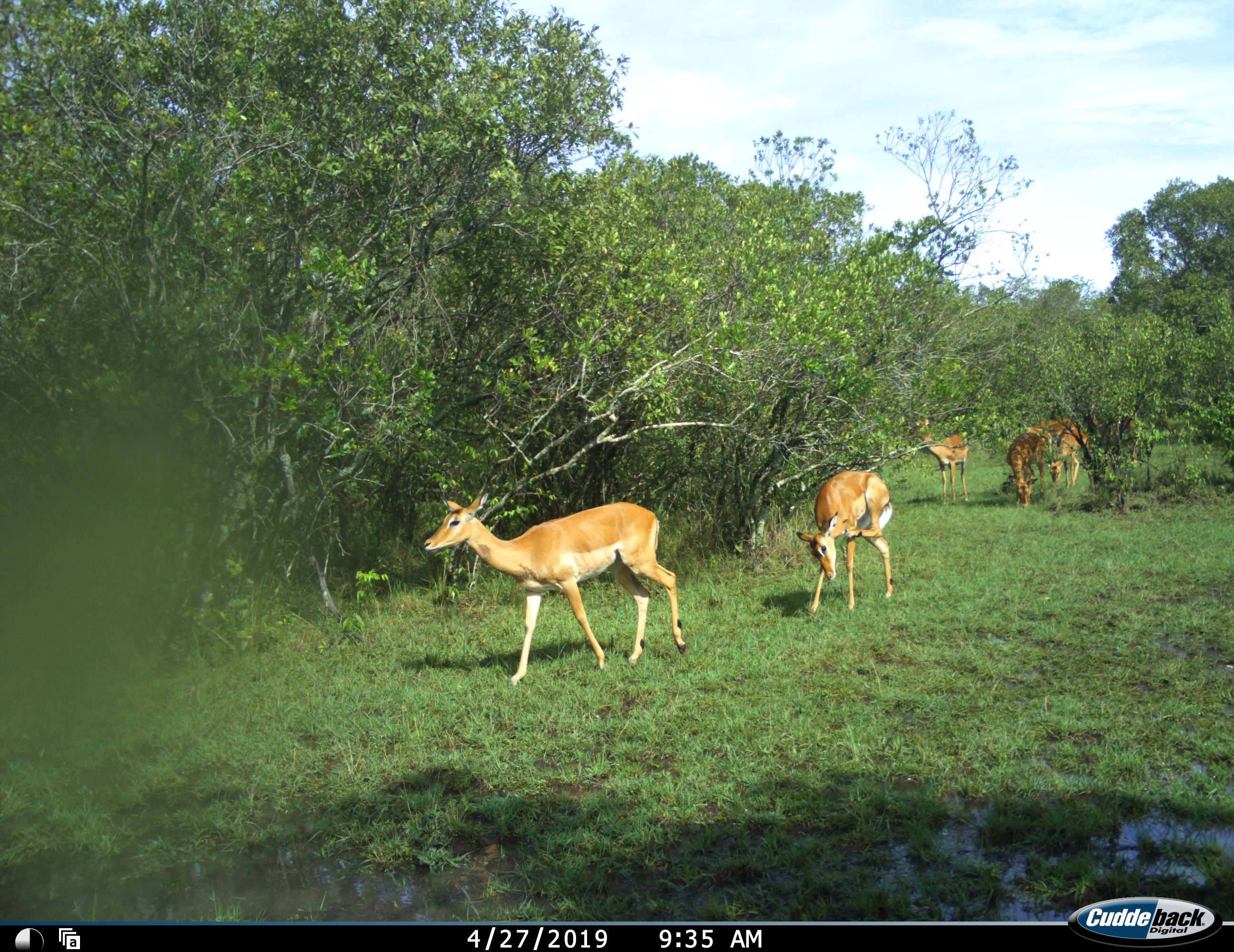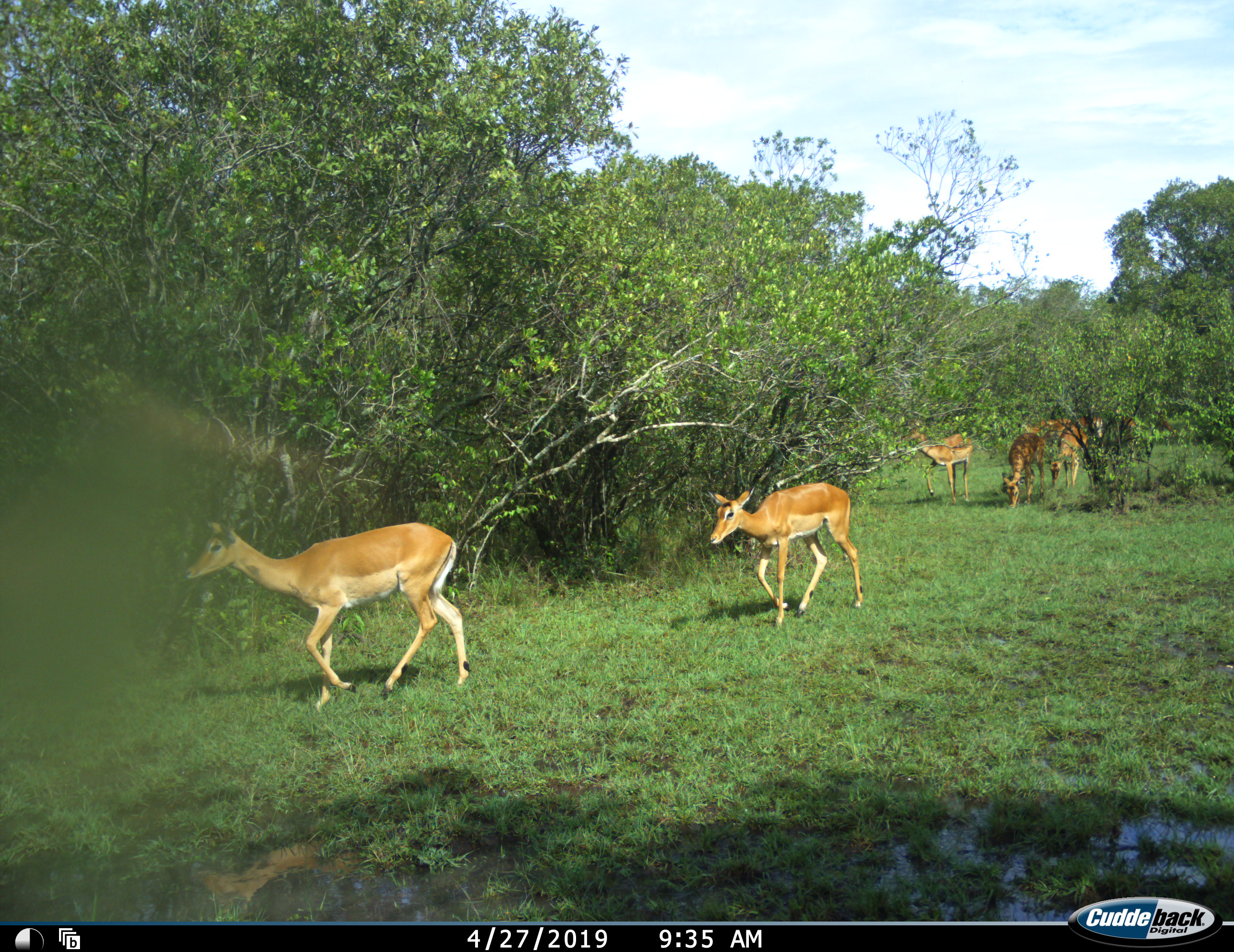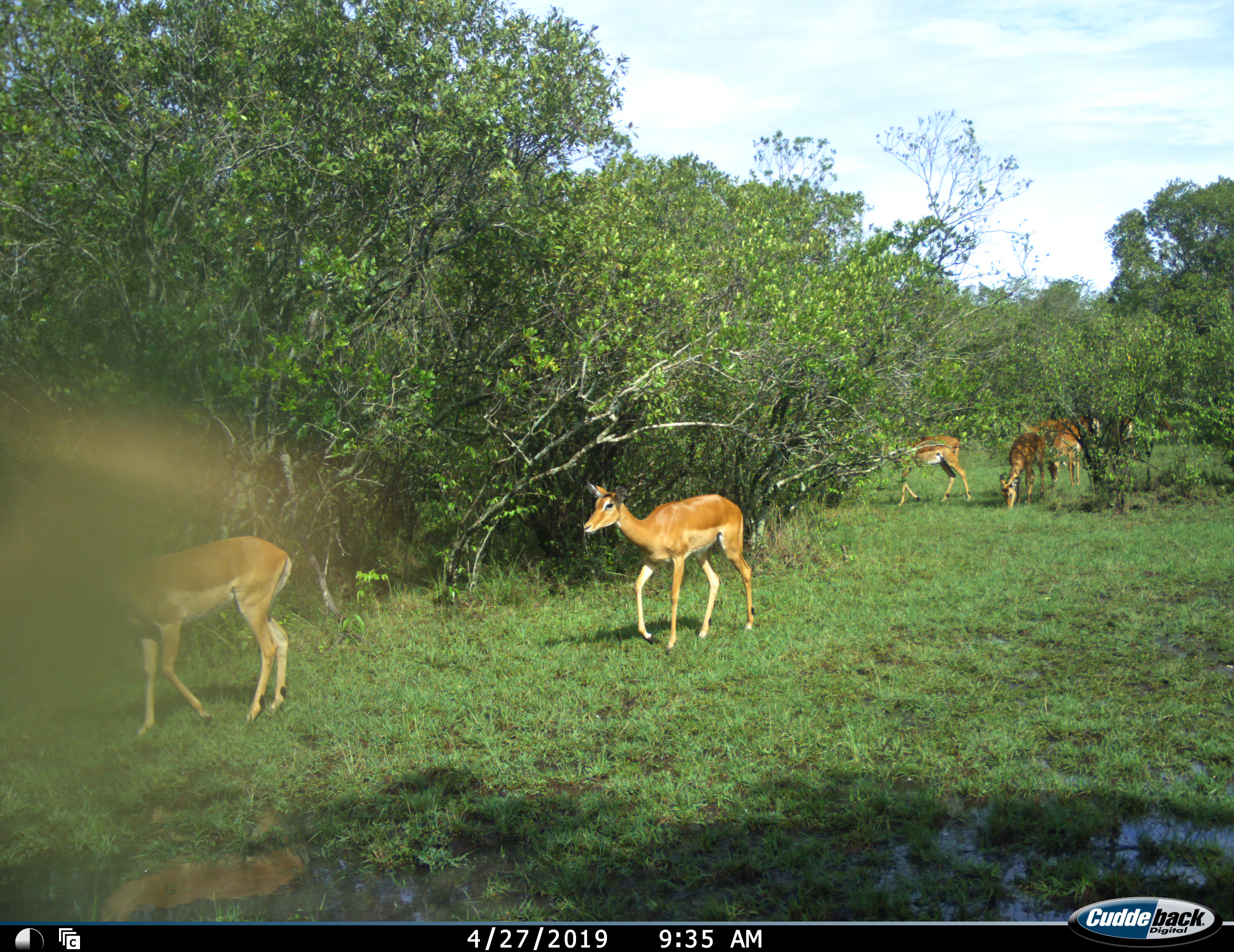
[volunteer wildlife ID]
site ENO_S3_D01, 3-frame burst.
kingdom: Animalia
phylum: Chordata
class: Mammalia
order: Artiodactyla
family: Bovidae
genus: Aepyceros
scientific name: Aepyceros melampus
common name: impala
Impala (Aepyceros melampus), count 7. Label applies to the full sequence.